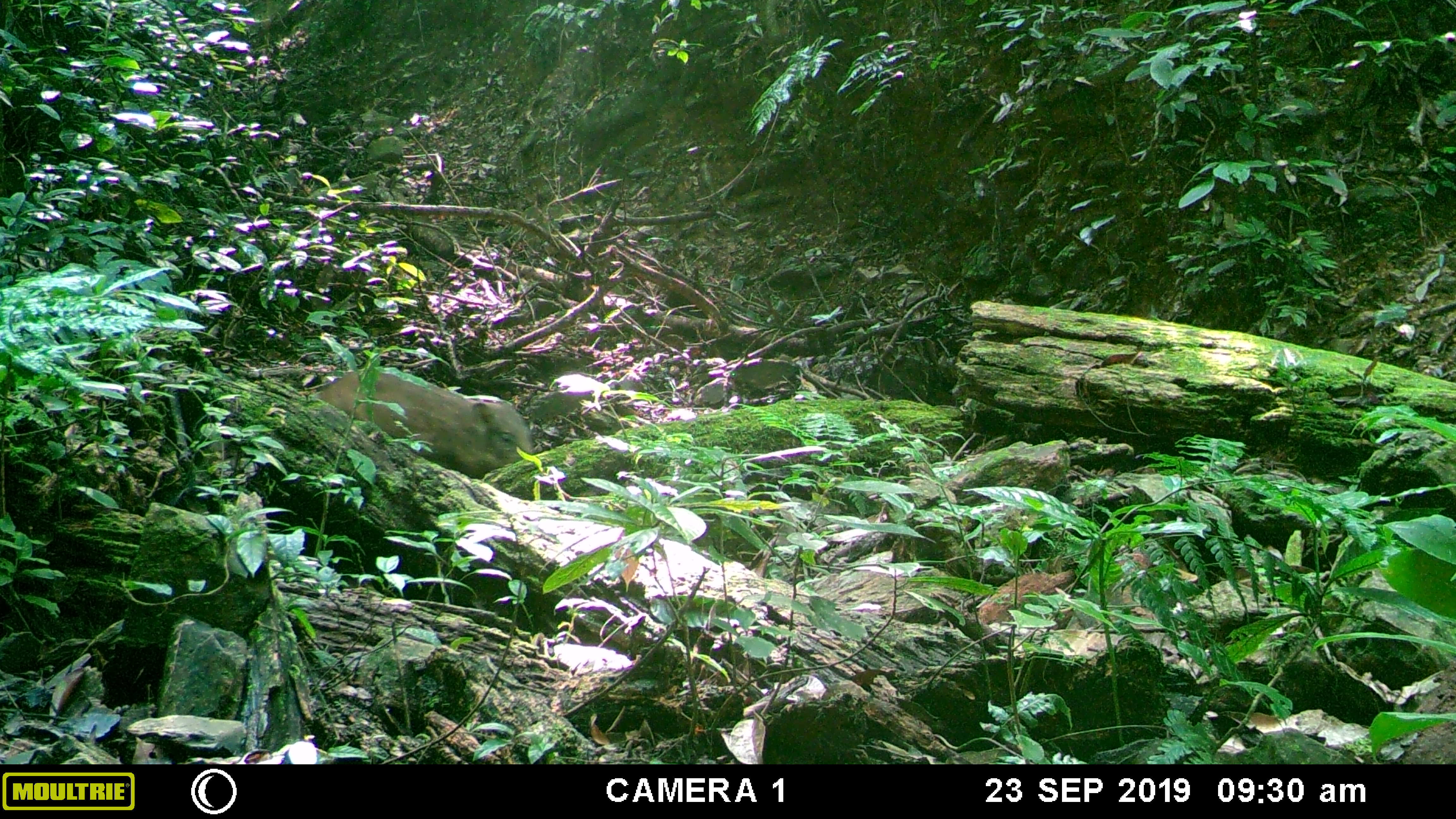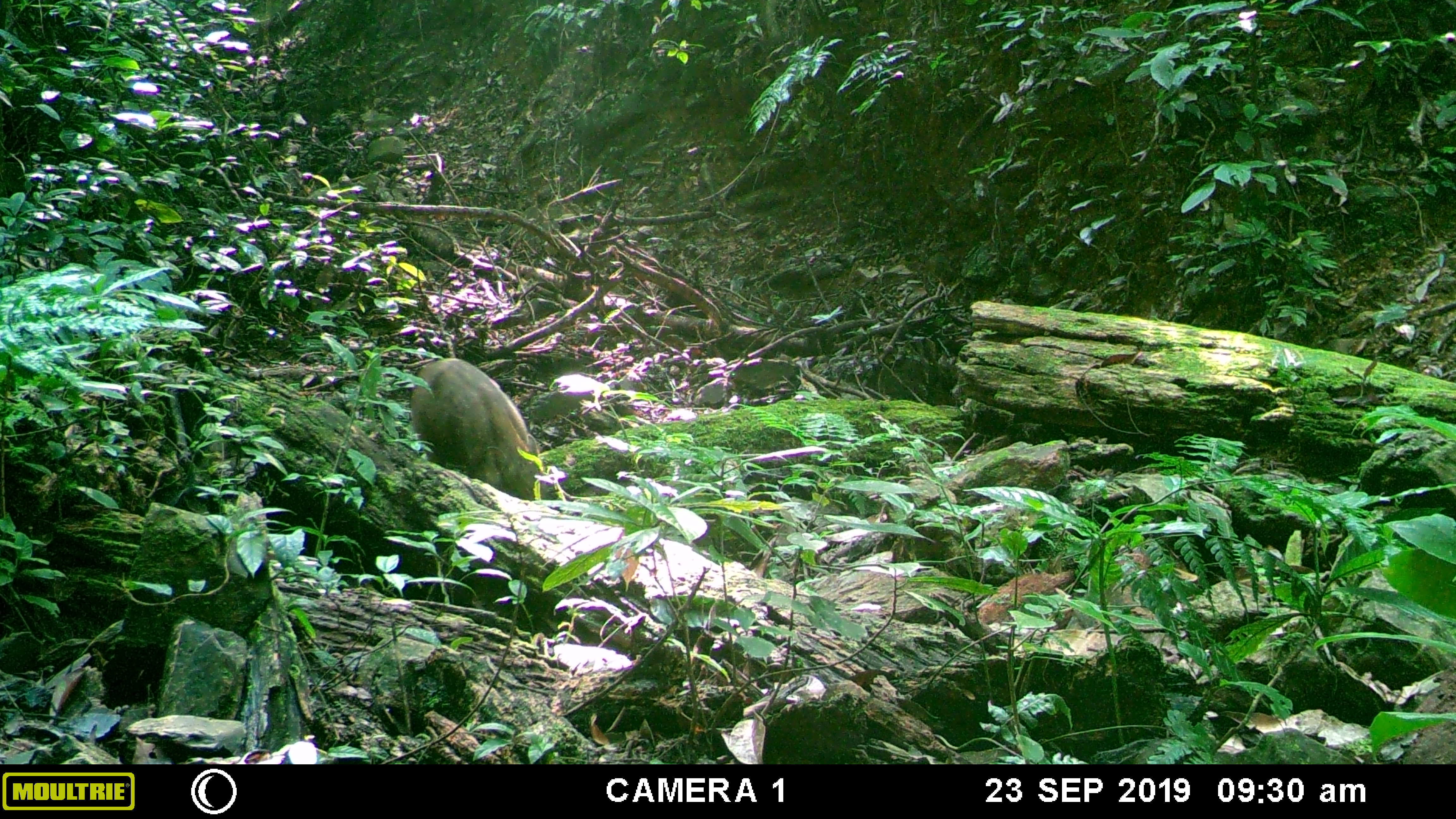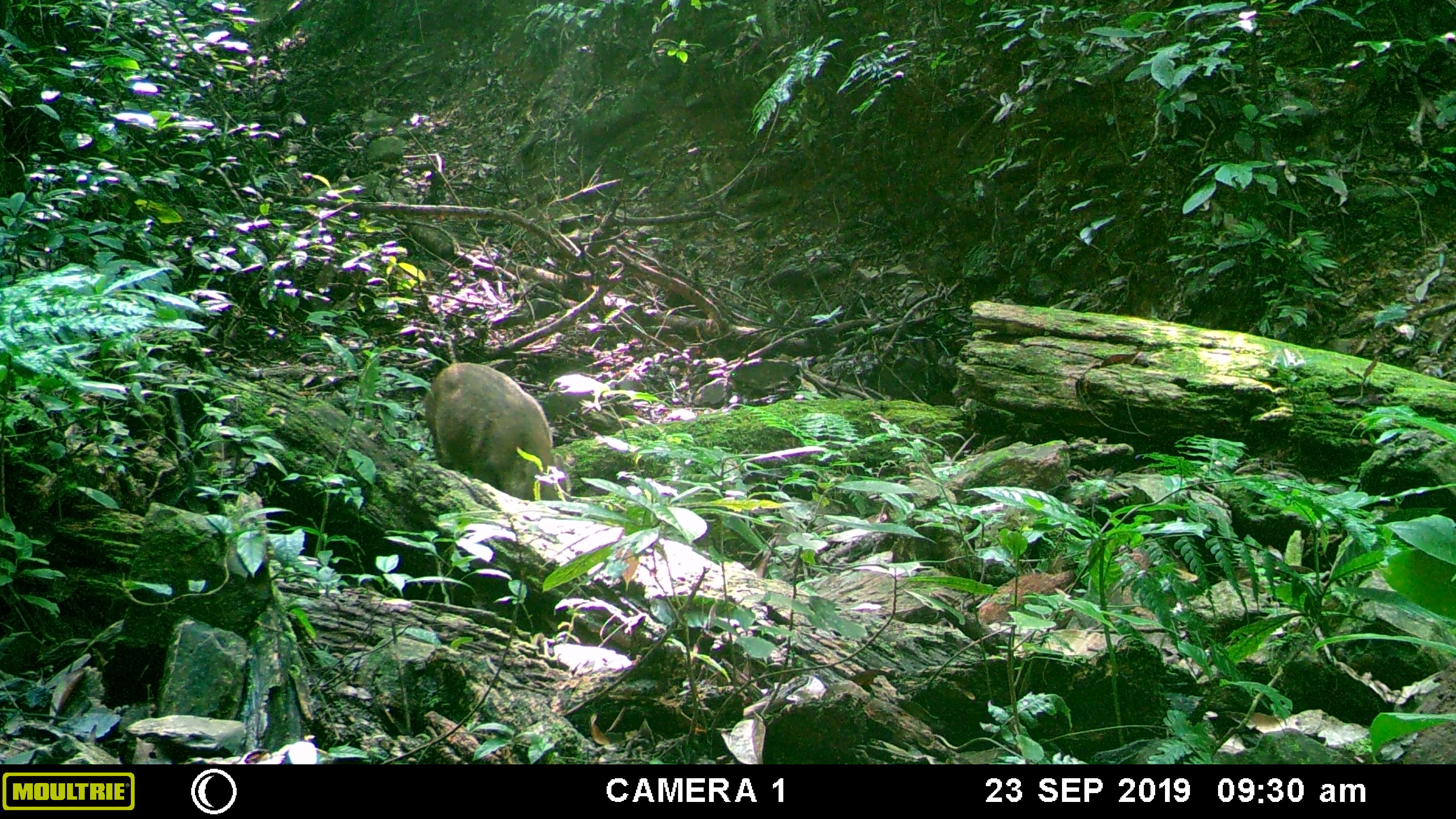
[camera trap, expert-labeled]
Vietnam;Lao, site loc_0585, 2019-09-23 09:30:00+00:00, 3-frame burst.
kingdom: Animalia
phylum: Chordata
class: Mammalia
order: Artiodactyla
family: Suidae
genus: Sus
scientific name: Sus scrofa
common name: eurasian wild pig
Eurasian wild pig (Sus scrofa). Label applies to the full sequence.